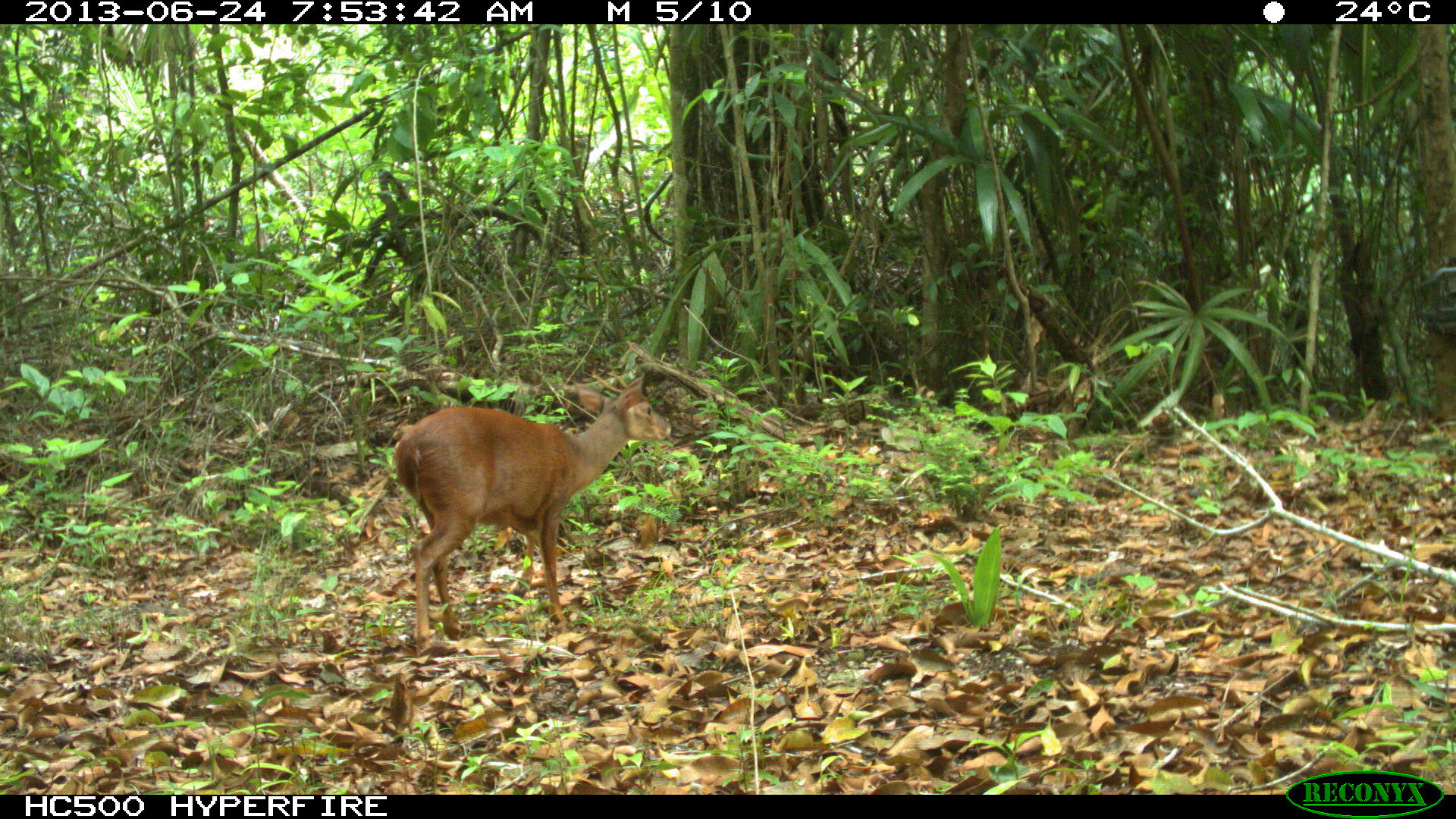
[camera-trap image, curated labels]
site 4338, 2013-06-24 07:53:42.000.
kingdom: Animalia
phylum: Chordata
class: Mammalia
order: Artiodactyla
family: Cervidae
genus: Mazama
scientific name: Mazama temama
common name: central american red brocket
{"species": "Mazama temama (central american red brocket)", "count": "1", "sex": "male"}